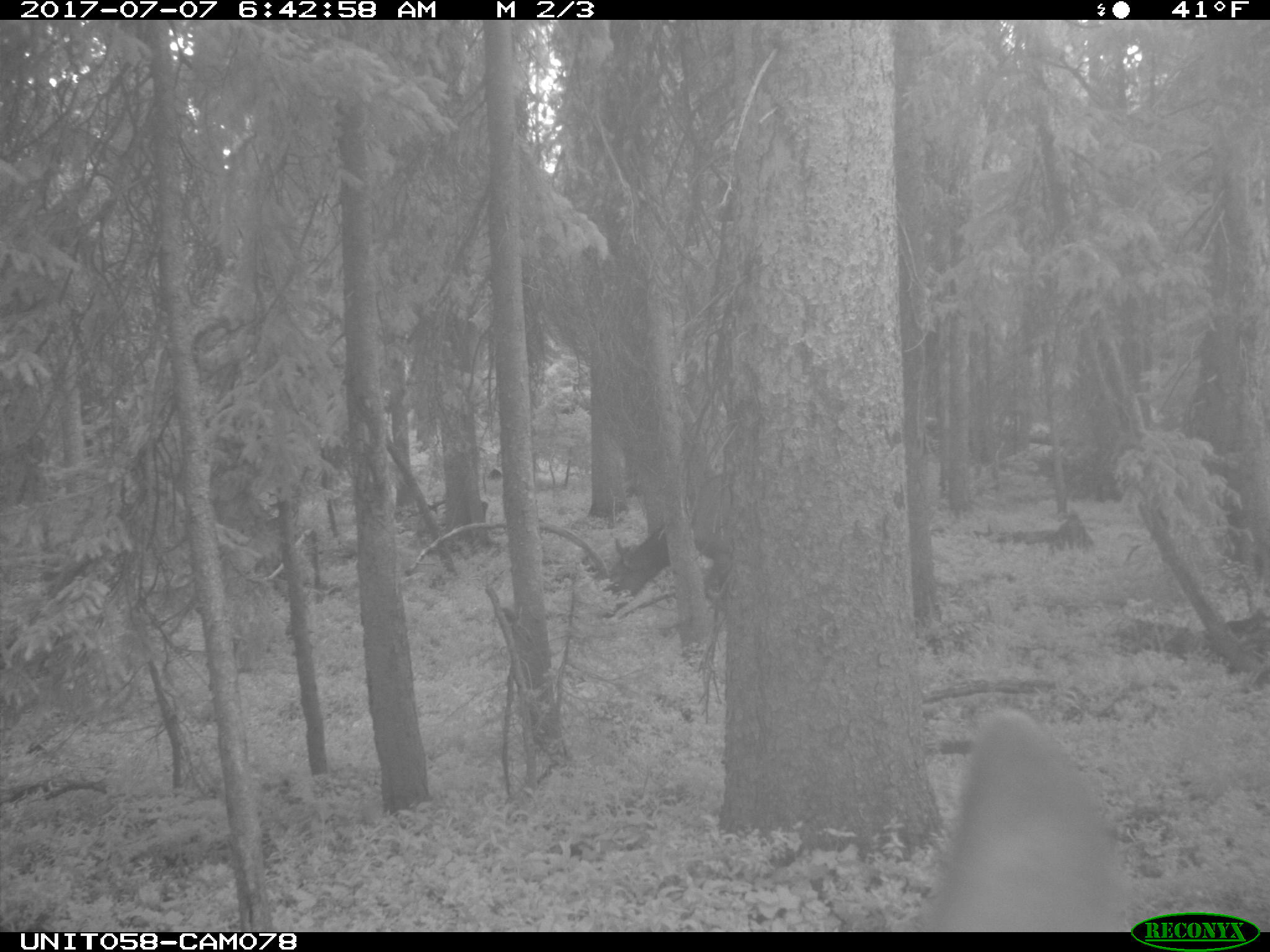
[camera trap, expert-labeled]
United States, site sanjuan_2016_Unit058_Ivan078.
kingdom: Animalia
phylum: Chordata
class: Mammalia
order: Artiodactyla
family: Cervidae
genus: Cervus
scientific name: Cervus elaphus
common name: red deer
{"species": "Cervus elaphus (red deer)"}